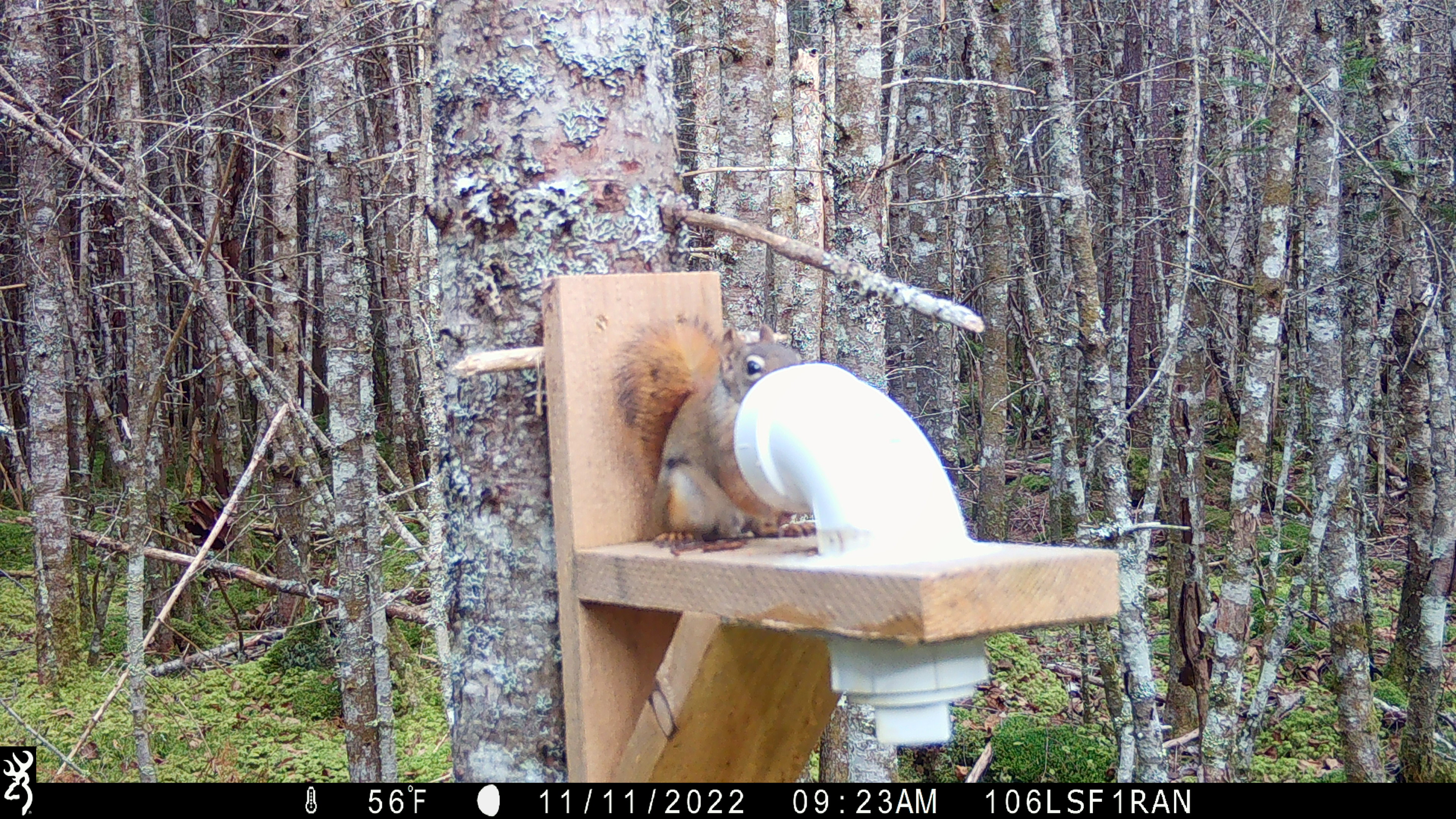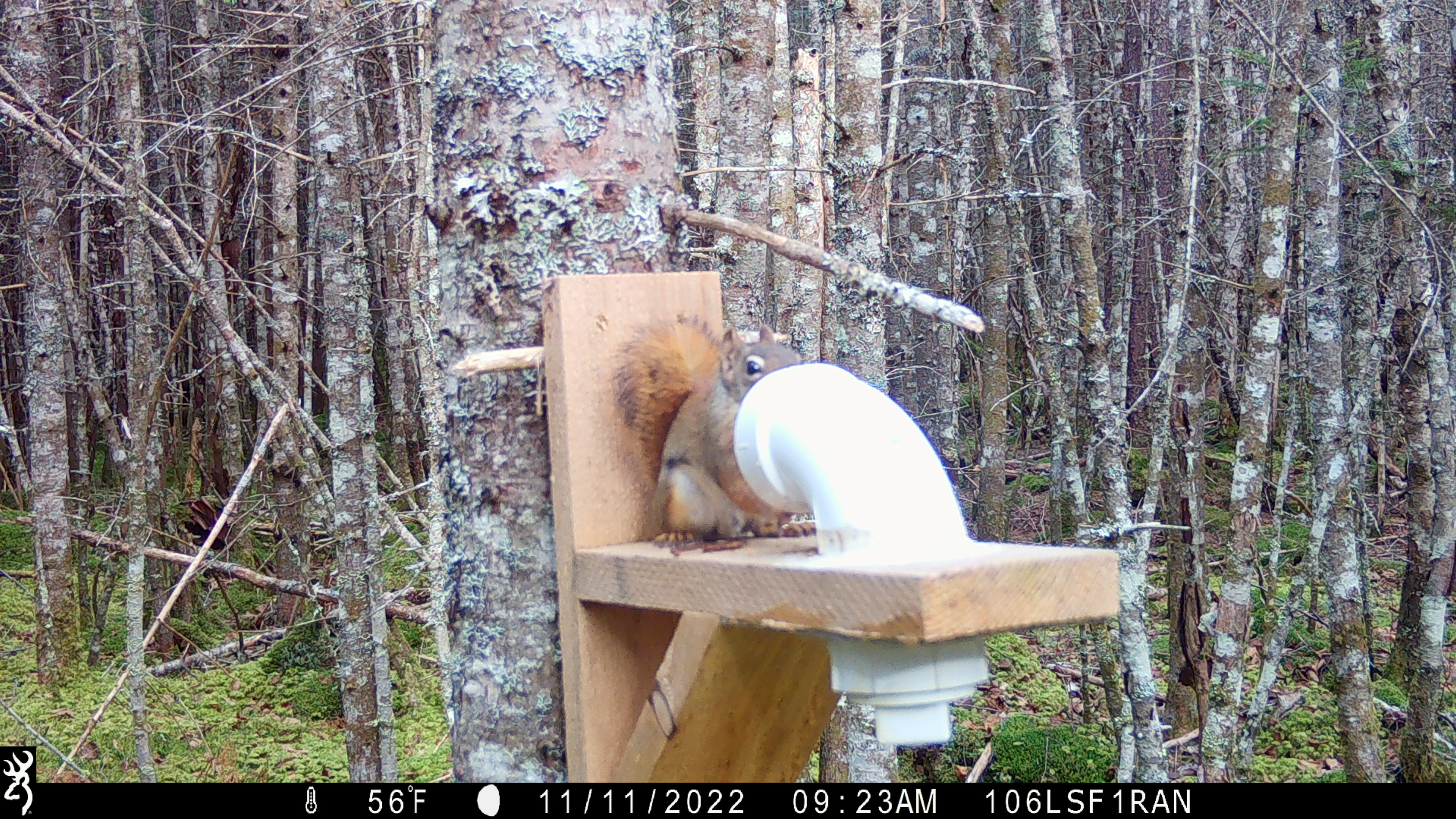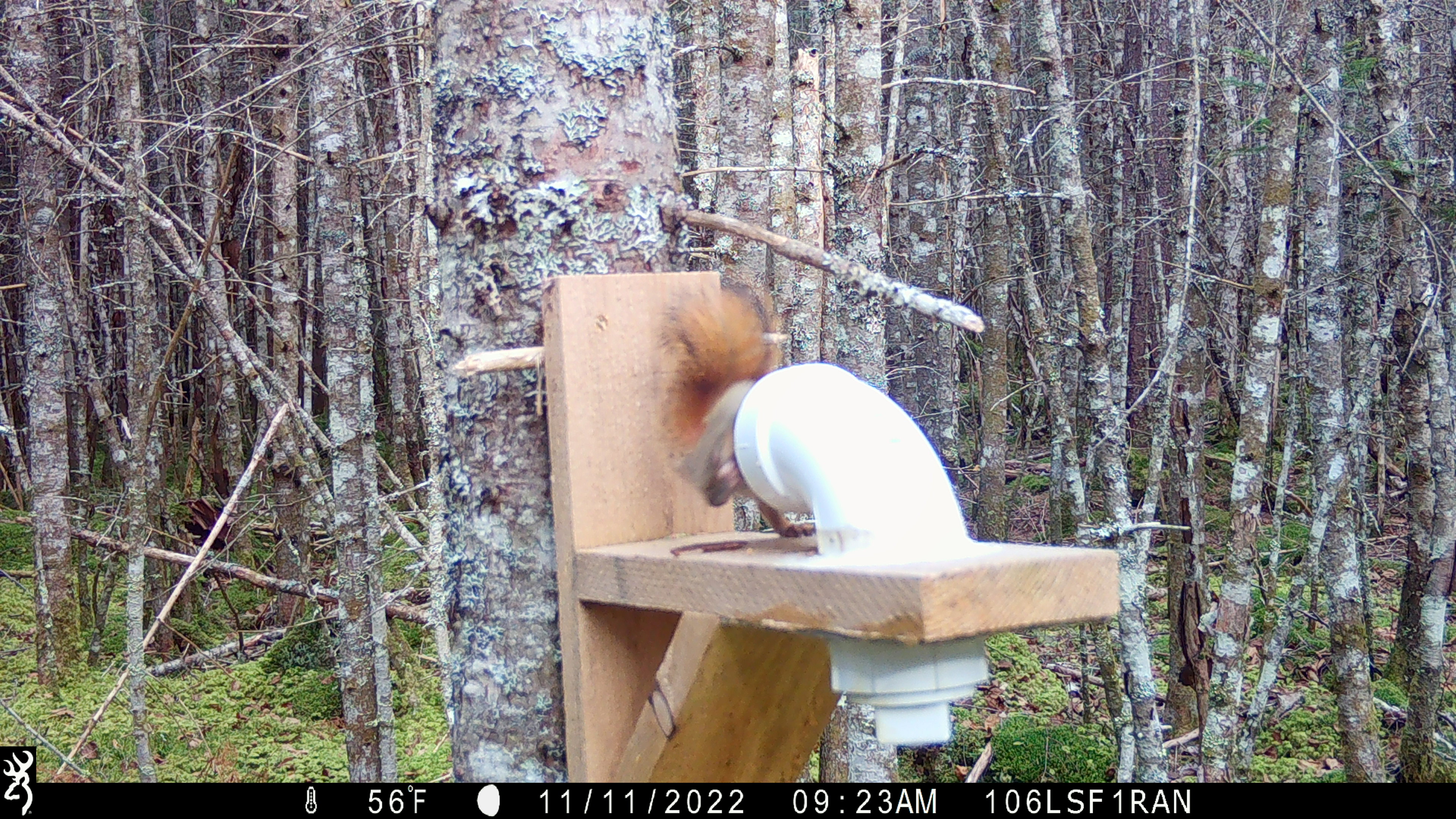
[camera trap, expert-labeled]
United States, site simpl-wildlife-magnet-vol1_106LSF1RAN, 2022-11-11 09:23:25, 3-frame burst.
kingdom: Animalia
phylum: Chordata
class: Mammalia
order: Rodentia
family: Sciuridae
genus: Tamiasciurus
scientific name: Tamiasciurus hudsonicus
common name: red squirrel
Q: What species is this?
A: Red squirrel (Tamiasciurus hudsonicus).